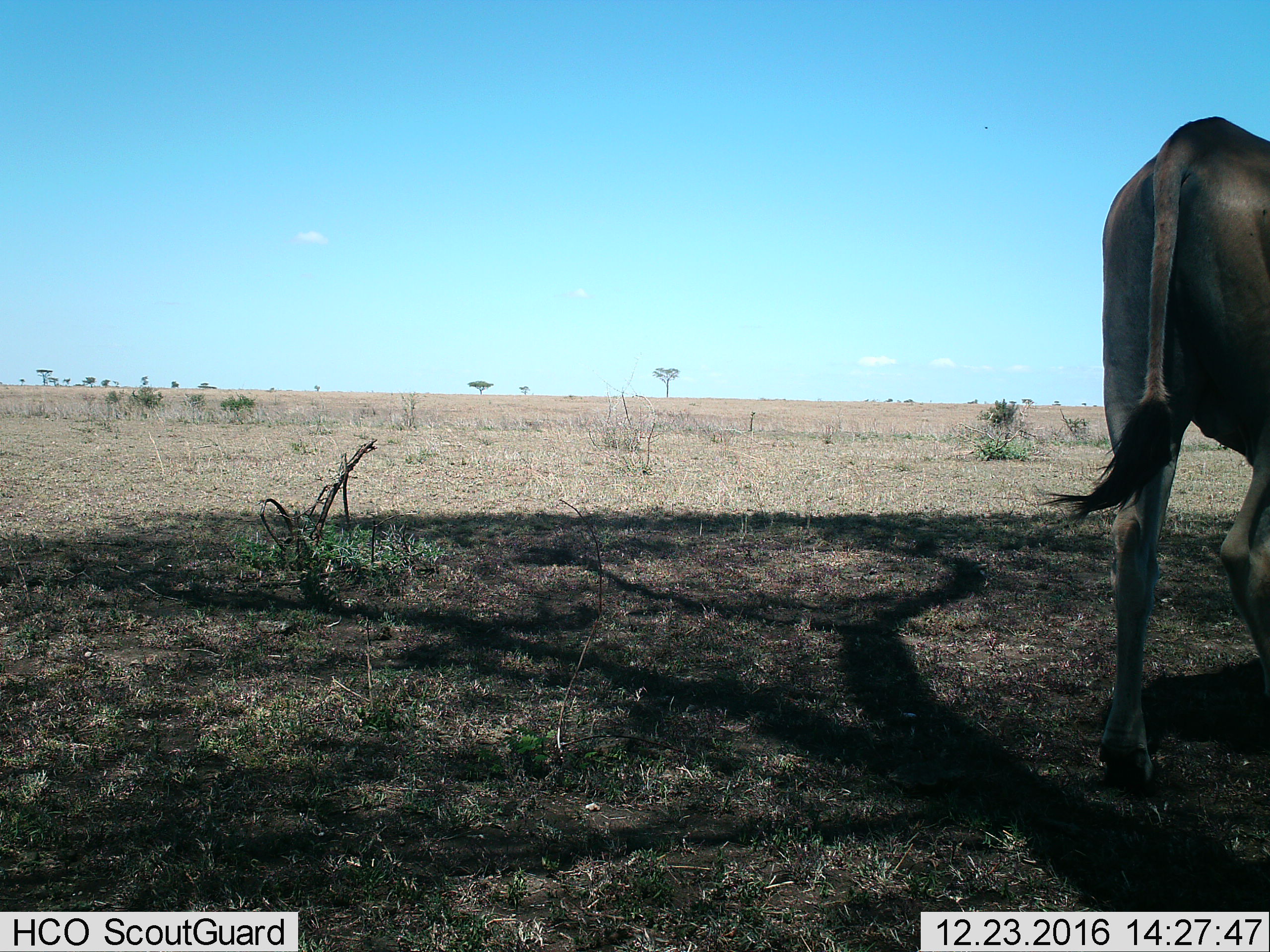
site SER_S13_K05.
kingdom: Animalia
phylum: Chordata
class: Mammalia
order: Artiodactyla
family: Bovidae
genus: Tragelaphus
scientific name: Tragelaphus oryx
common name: eland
Eland (Tragelaphus oryx), count 1. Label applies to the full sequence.